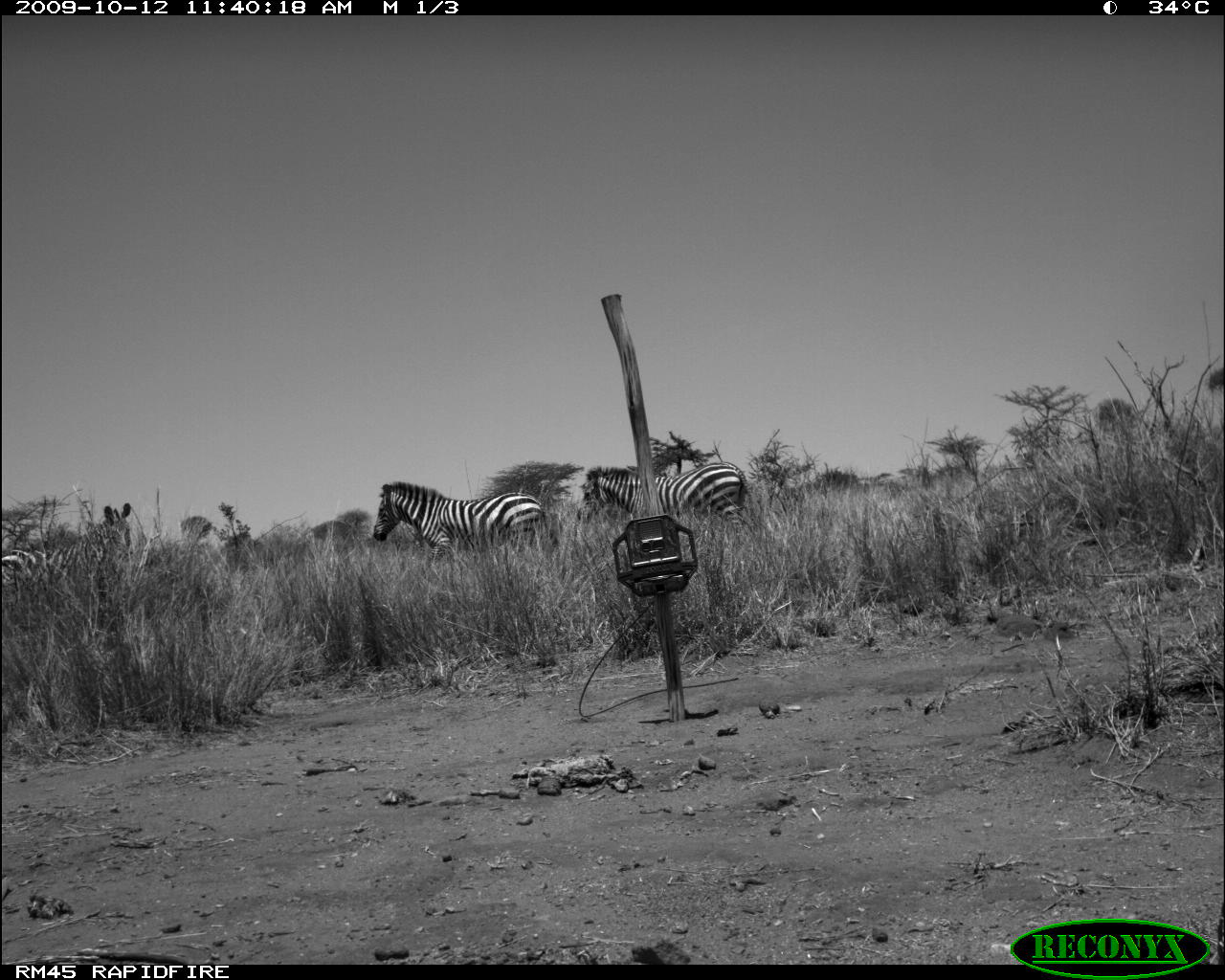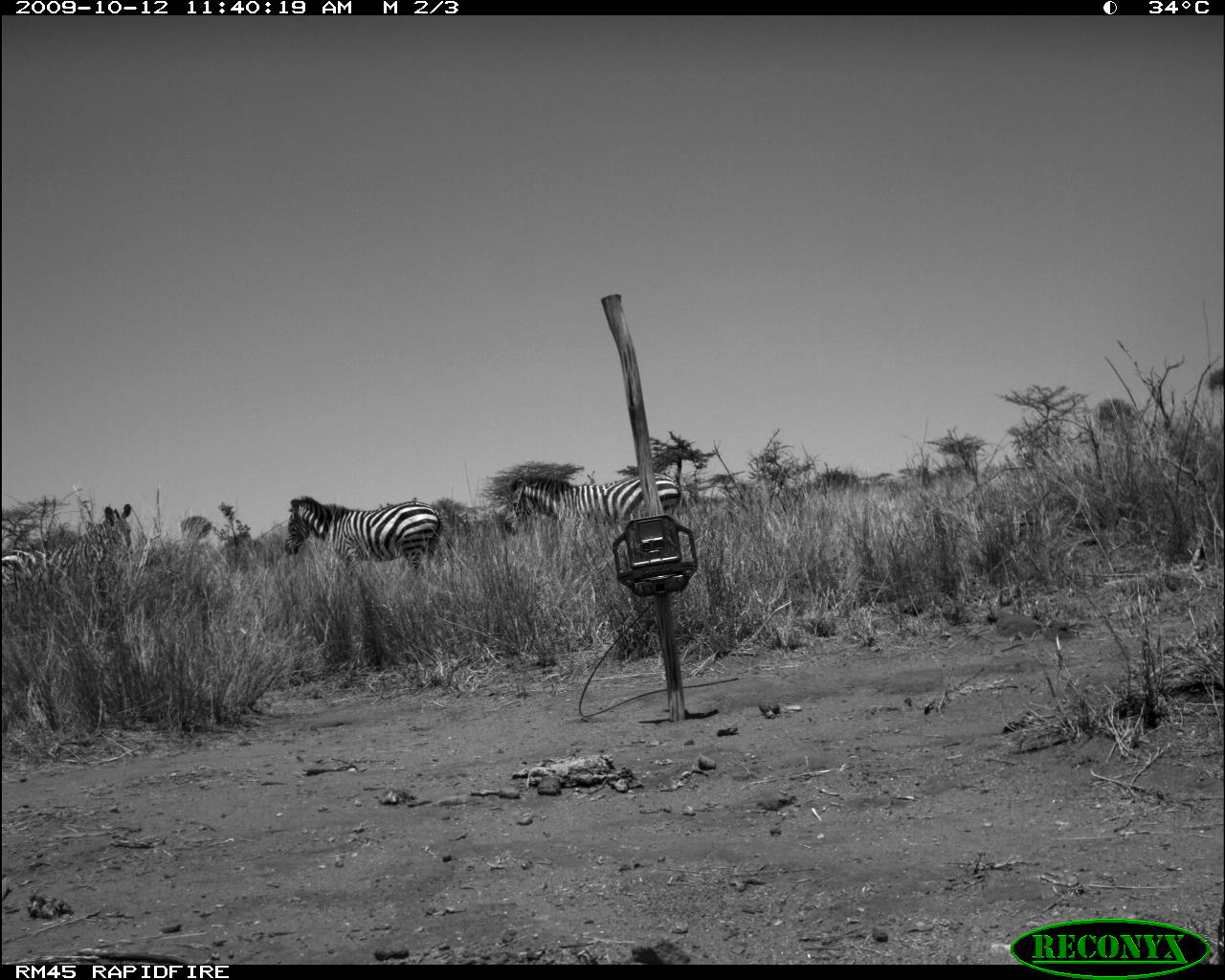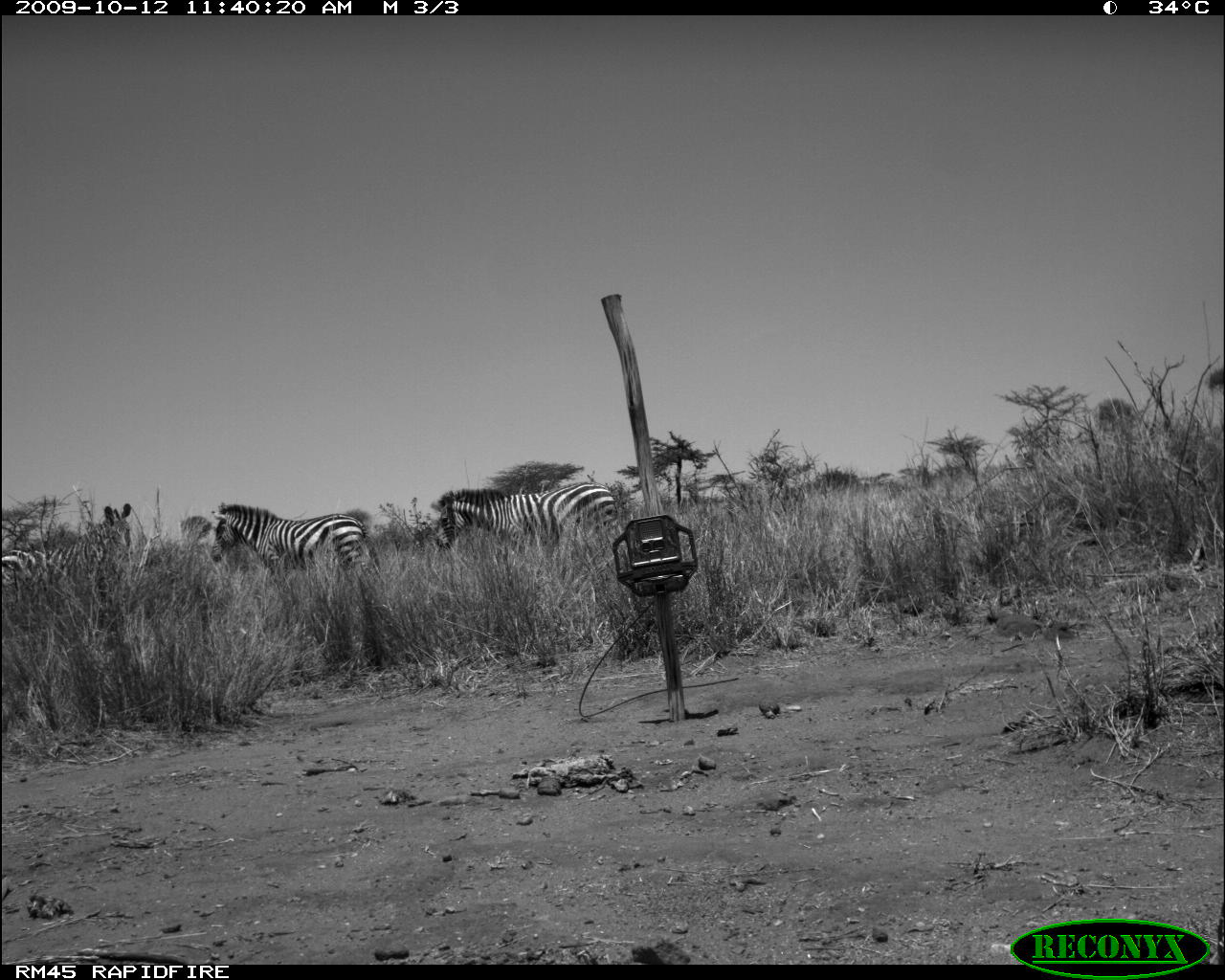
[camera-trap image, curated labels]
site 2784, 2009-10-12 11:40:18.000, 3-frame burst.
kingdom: Animalia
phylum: Chordata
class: Mammalia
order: Perissodactyla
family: Equidae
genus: Equus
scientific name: Equus quagga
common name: plains zebra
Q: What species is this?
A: Equus quagga (plains zebra).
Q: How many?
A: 3.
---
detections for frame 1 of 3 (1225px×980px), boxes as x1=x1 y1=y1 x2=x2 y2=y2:
equus quagga: x1=373 y1=482 x2=553 y2=562; x1=576 y1=466 x2=760 y2=527; x1=0 y1=503 x2=132 y2=587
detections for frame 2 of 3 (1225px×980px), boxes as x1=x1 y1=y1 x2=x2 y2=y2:
equus quagga: x1=283 y1=496 x2=443 y2=571; x1=0 y1=504 x2=134 y2=593; x1=505 y1=474 x2=682 y2=533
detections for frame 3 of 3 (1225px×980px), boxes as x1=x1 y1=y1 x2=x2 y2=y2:
equus quagga: x1=211 y1=502 x2=381 y2=580; x1=433 y1=483 x2=618 y2=554; x1=0 y1=504 x2=132 y2=601